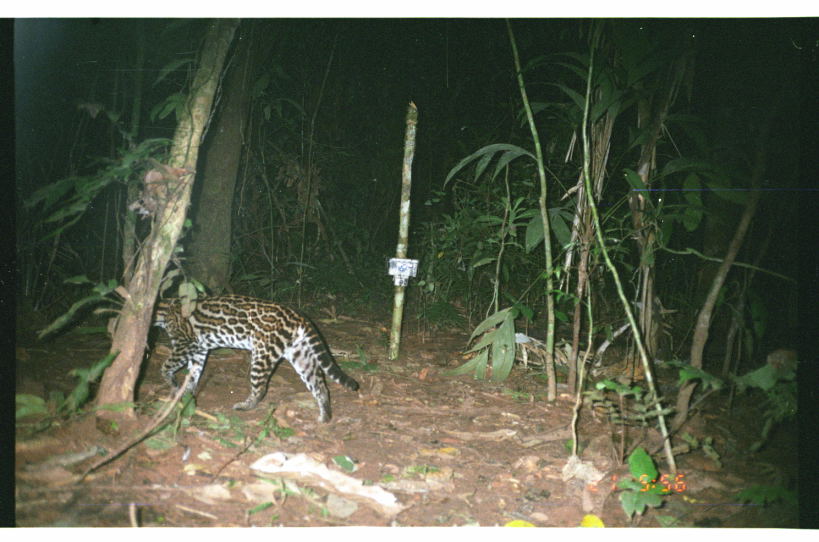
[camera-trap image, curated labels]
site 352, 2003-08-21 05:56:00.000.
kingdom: Animalia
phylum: Chordata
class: Mammalia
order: Carnivora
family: Felidae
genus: Leopardus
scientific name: Leopardus pardalis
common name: ocelot